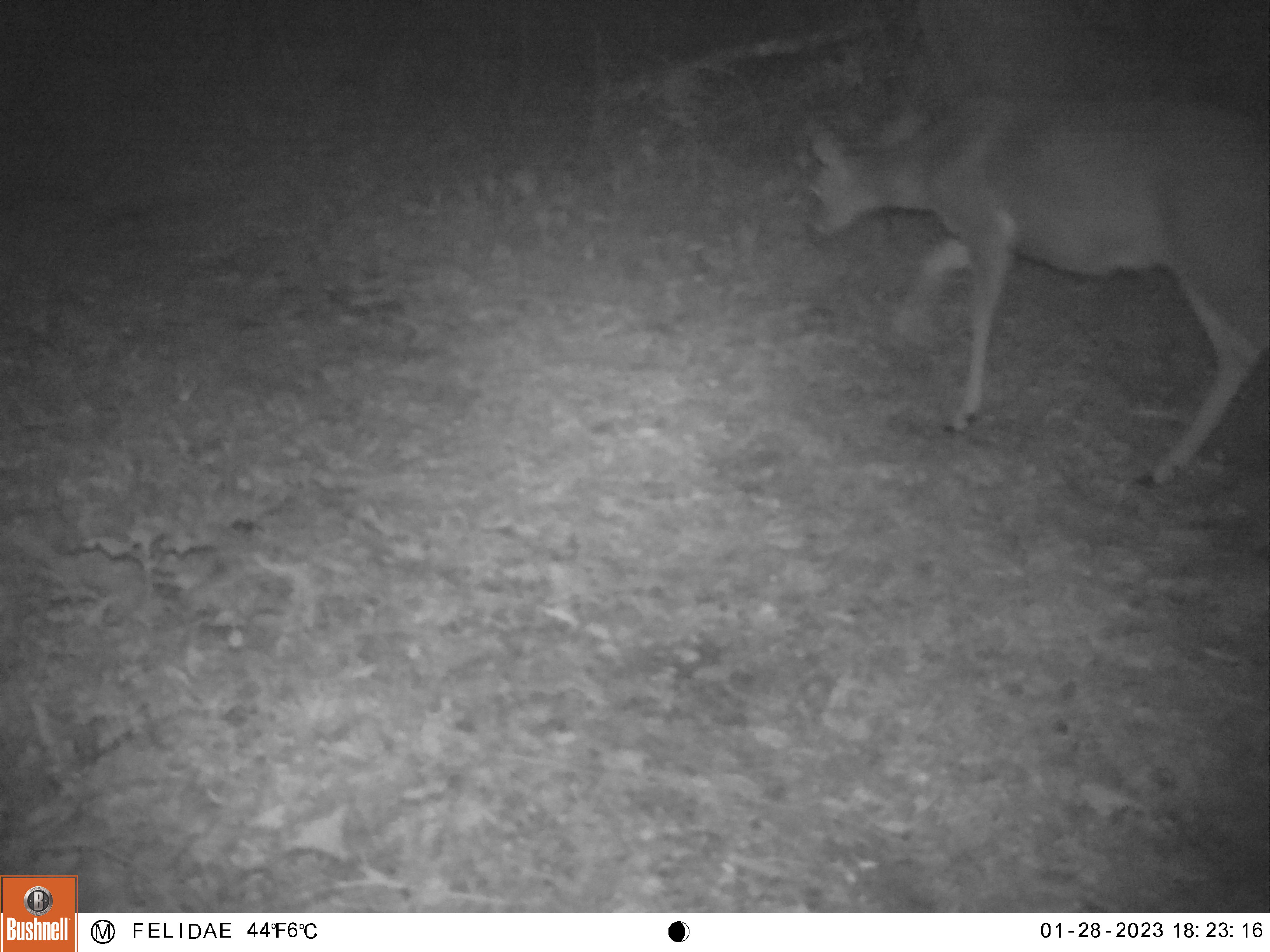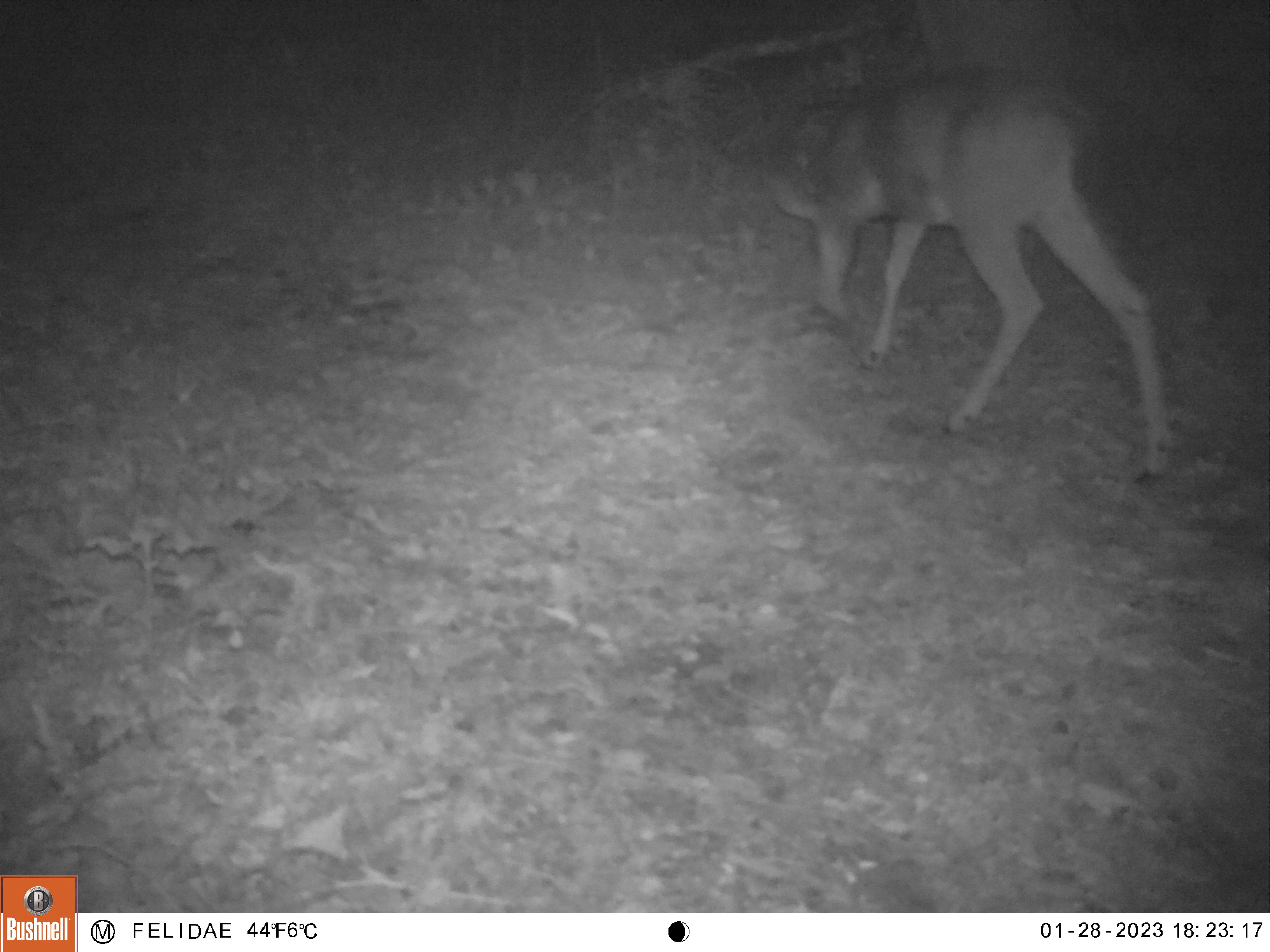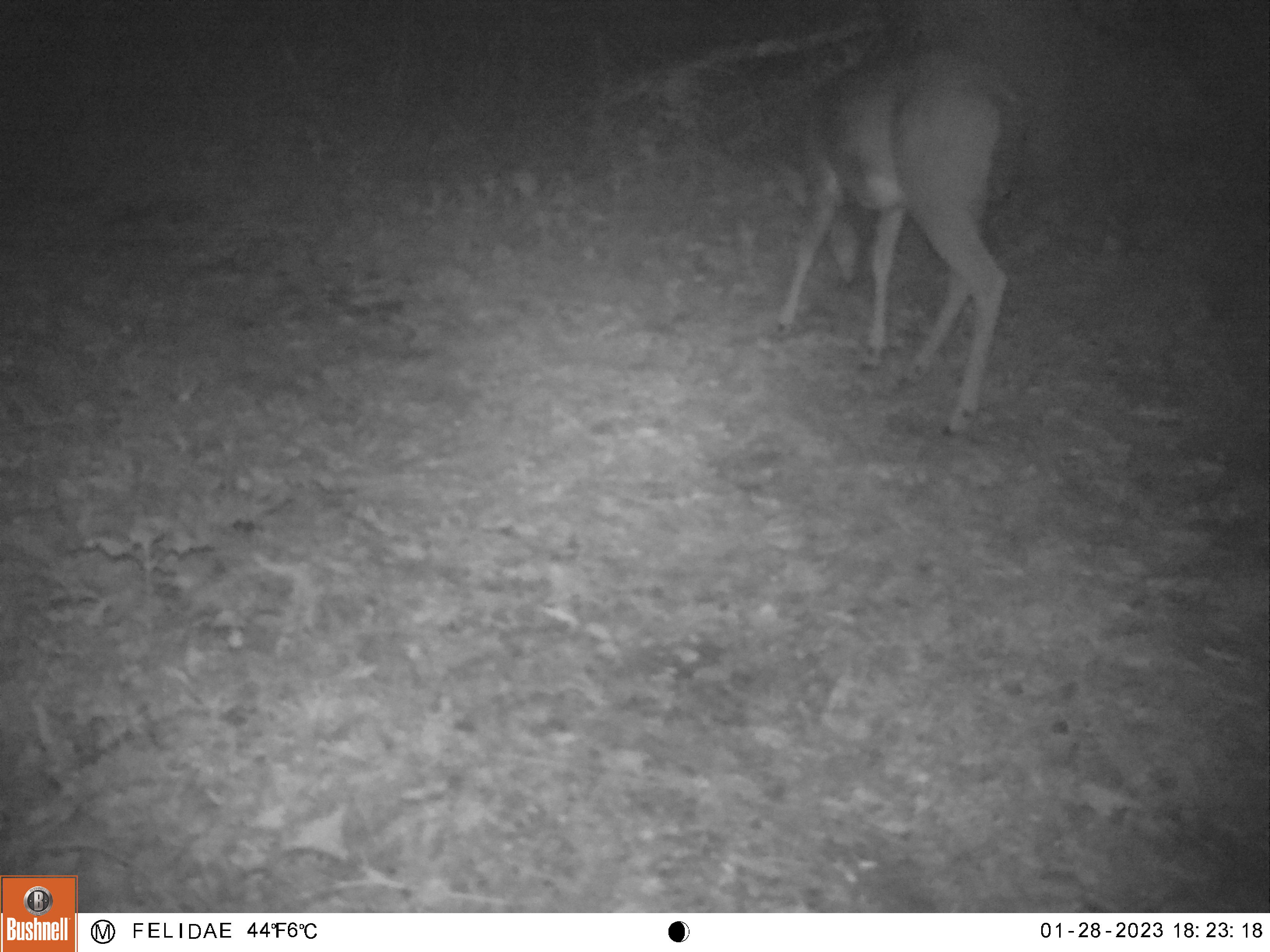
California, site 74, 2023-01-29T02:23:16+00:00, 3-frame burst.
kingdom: Animalia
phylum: Chordata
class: Mammalia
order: Artiodactyla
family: Cervidae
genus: Odocoileus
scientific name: Odocoileus hemionus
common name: mule deer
Mule deer (Odocoileus hemionus).